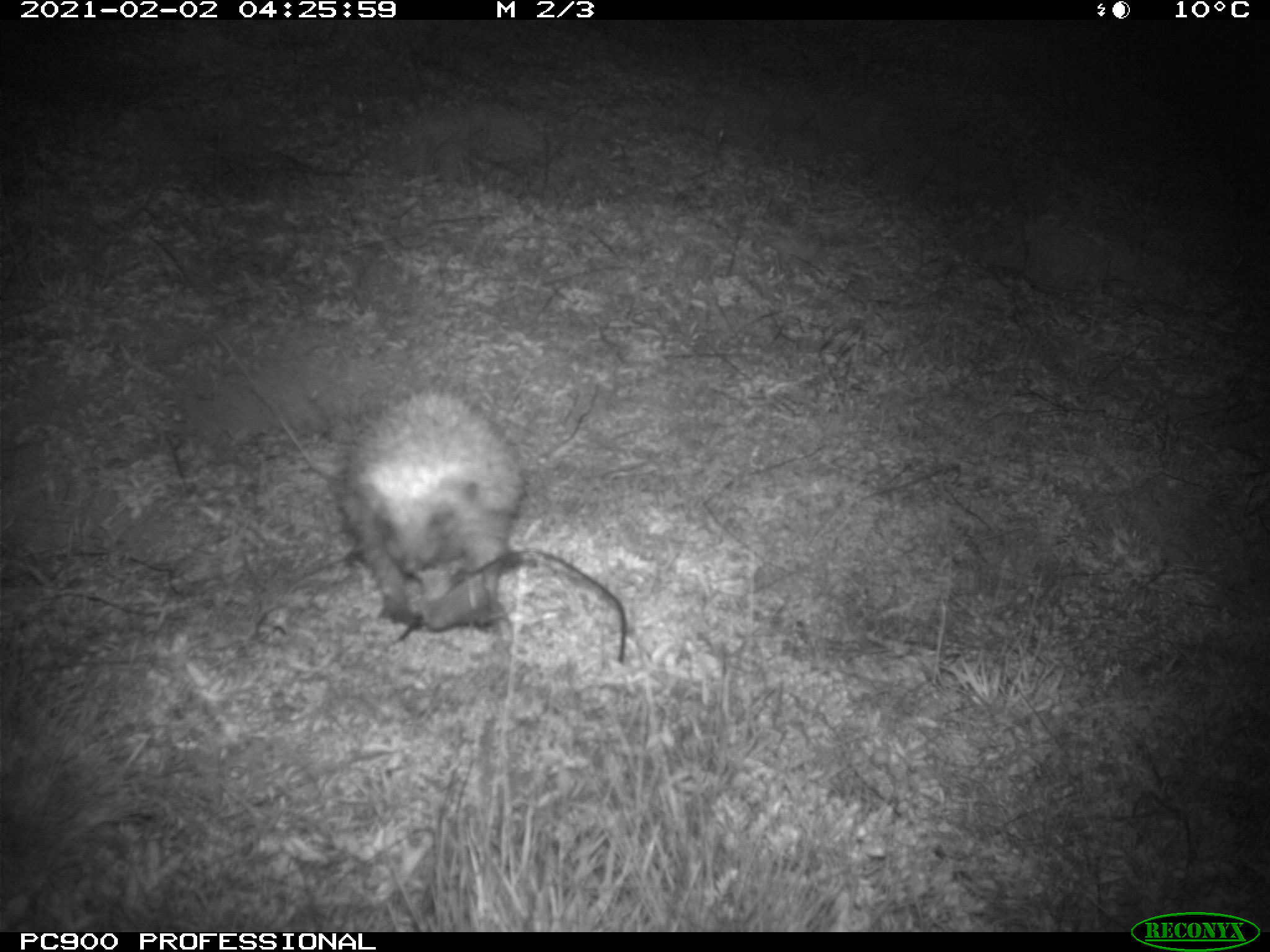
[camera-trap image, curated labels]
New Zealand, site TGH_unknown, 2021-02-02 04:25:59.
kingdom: Animalia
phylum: Chordata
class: Mammalia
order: Eulipotyphla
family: Erinaceidae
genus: Erinaceus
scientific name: Erinaceus europaeus europaeus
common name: european hedgehog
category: hedgehog